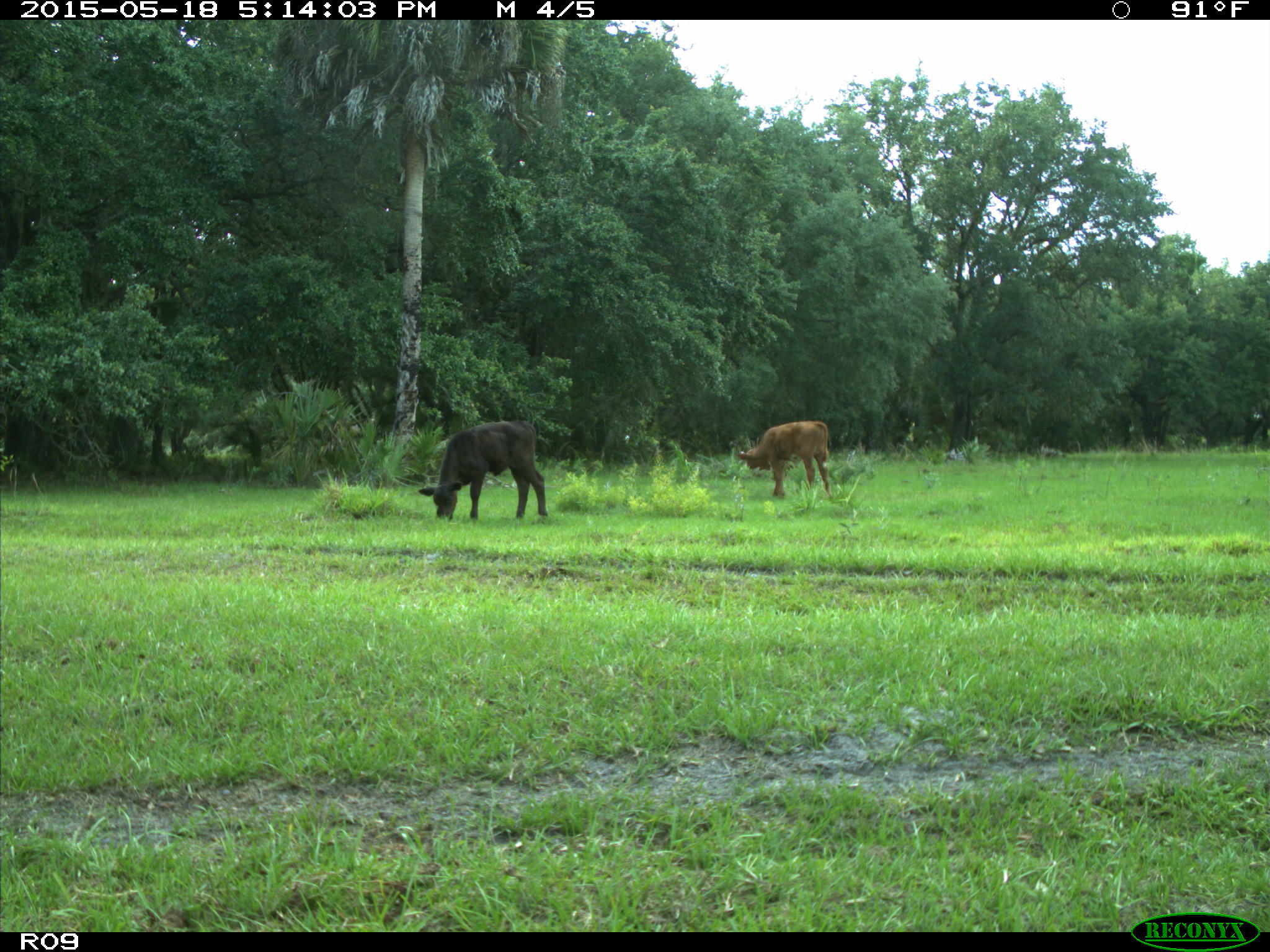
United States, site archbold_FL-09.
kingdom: Animalia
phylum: Chordata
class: Mammalia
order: Artiodactyla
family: Bovidae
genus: Bos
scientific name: Bos taurus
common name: domestic cow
Bos taurus (domestic cow).